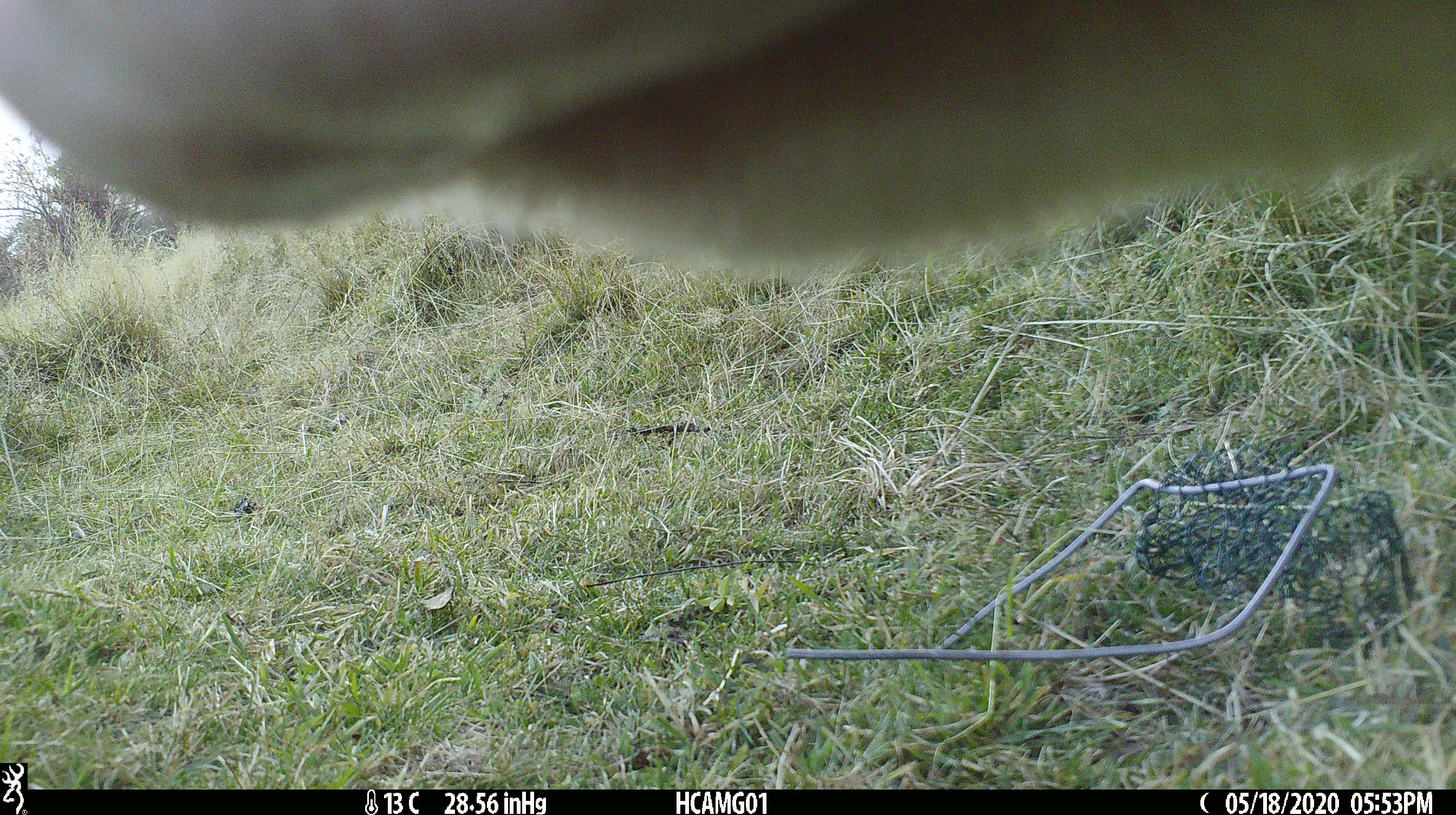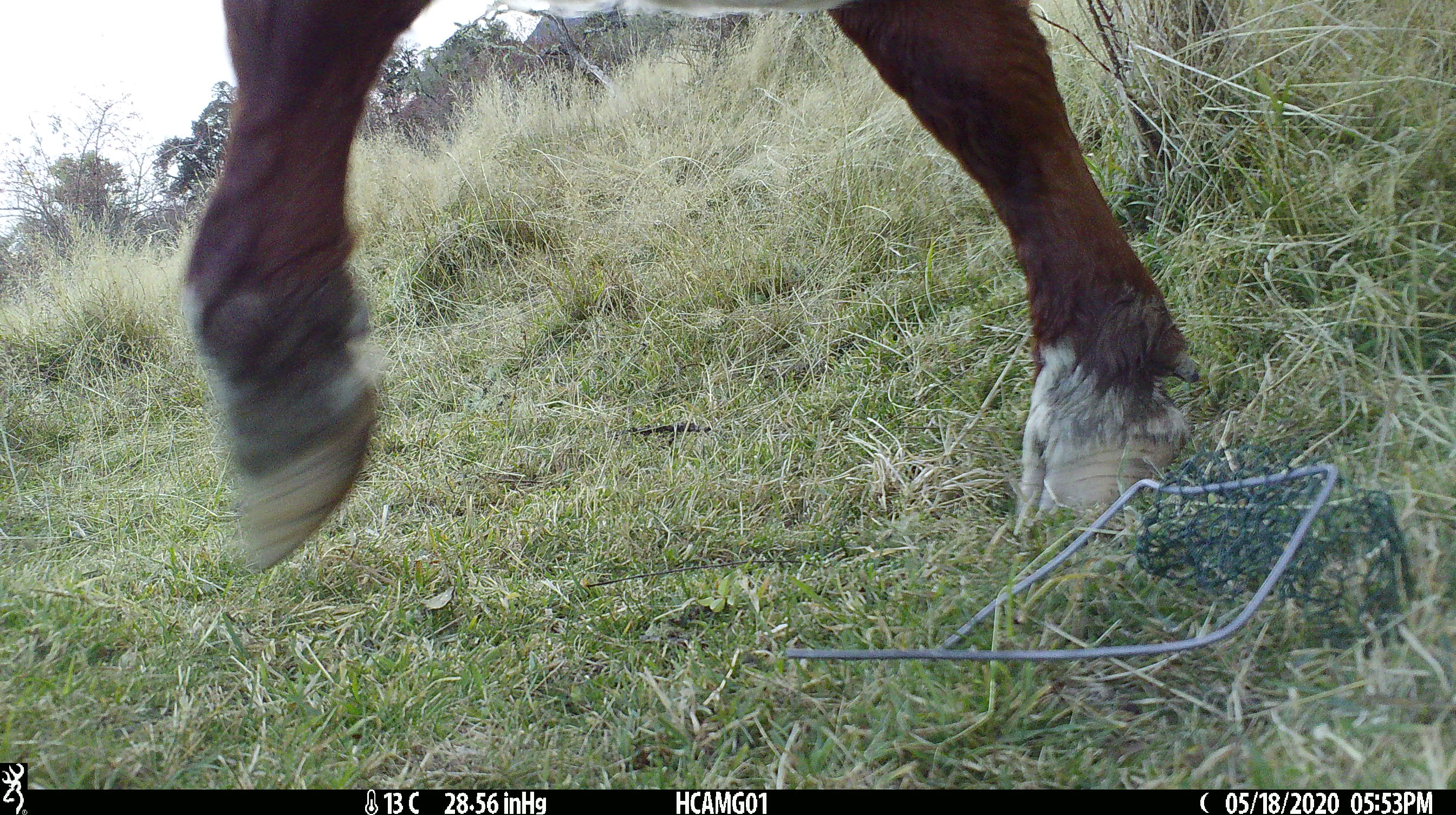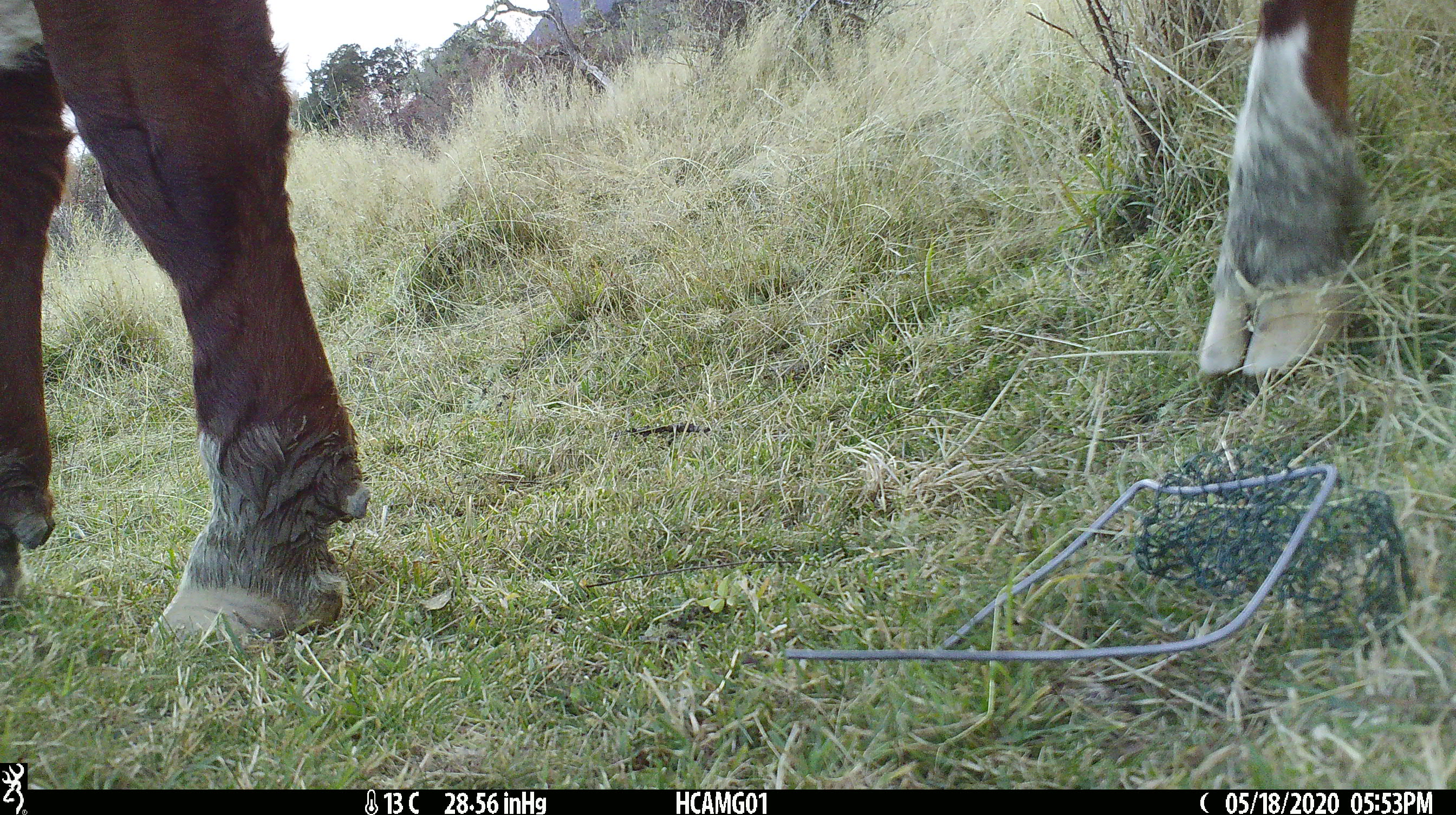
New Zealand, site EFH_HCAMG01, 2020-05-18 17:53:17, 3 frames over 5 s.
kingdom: Animalia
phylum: Chordata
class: Mammalia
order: Artiodactyla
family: Bovidae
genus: Bos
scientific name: Bos taurus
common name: domestic cow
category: cow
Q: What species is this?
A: Cow (domestic cow) (Bos taurus).